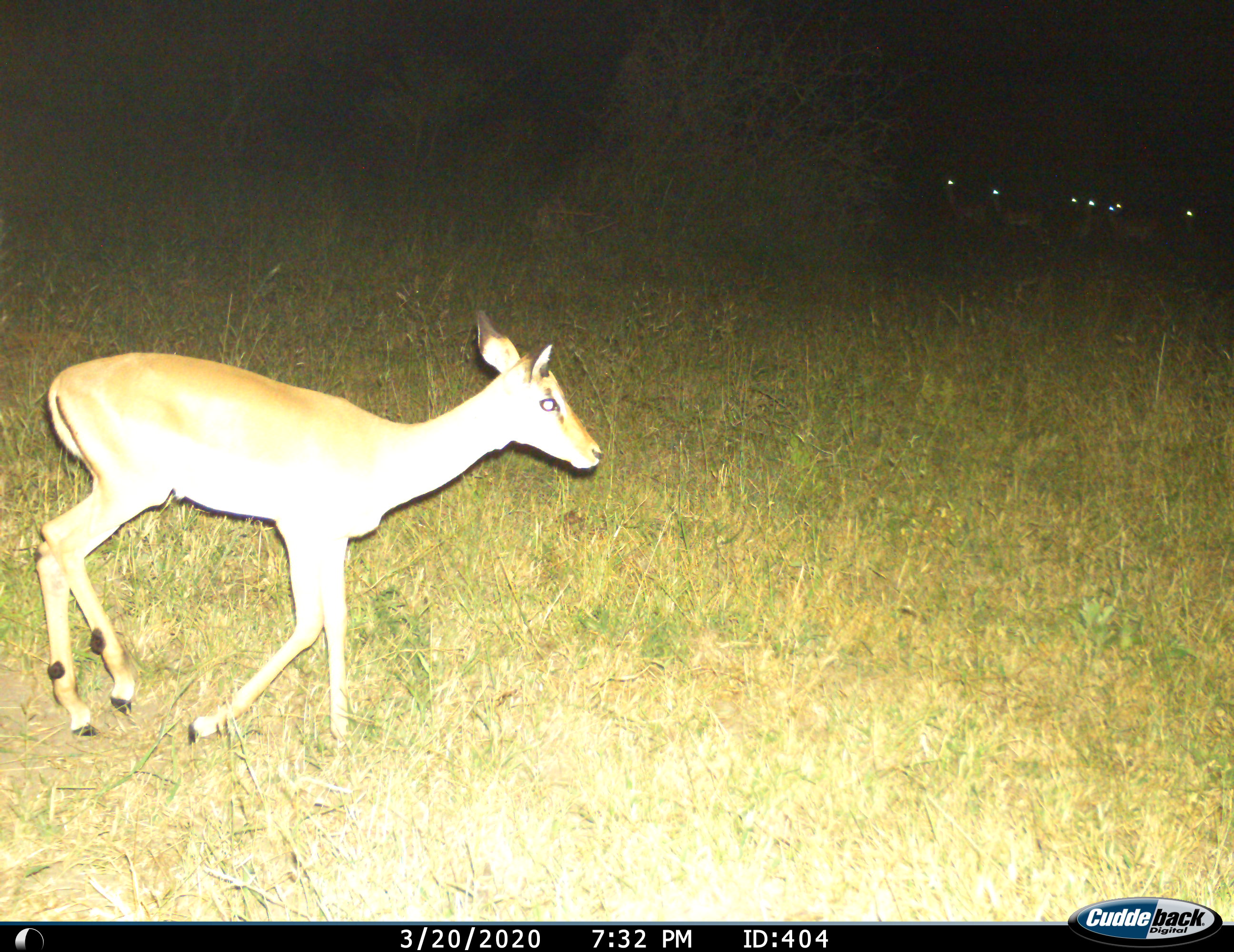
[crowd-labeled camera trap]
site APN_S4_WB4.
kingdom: Animalia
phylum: Chordata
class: Mammalia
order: Artiodactyla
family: Bovidae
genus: Aepyceros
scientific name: Aepyceros melampus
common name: impala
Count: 7.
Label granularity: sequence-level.